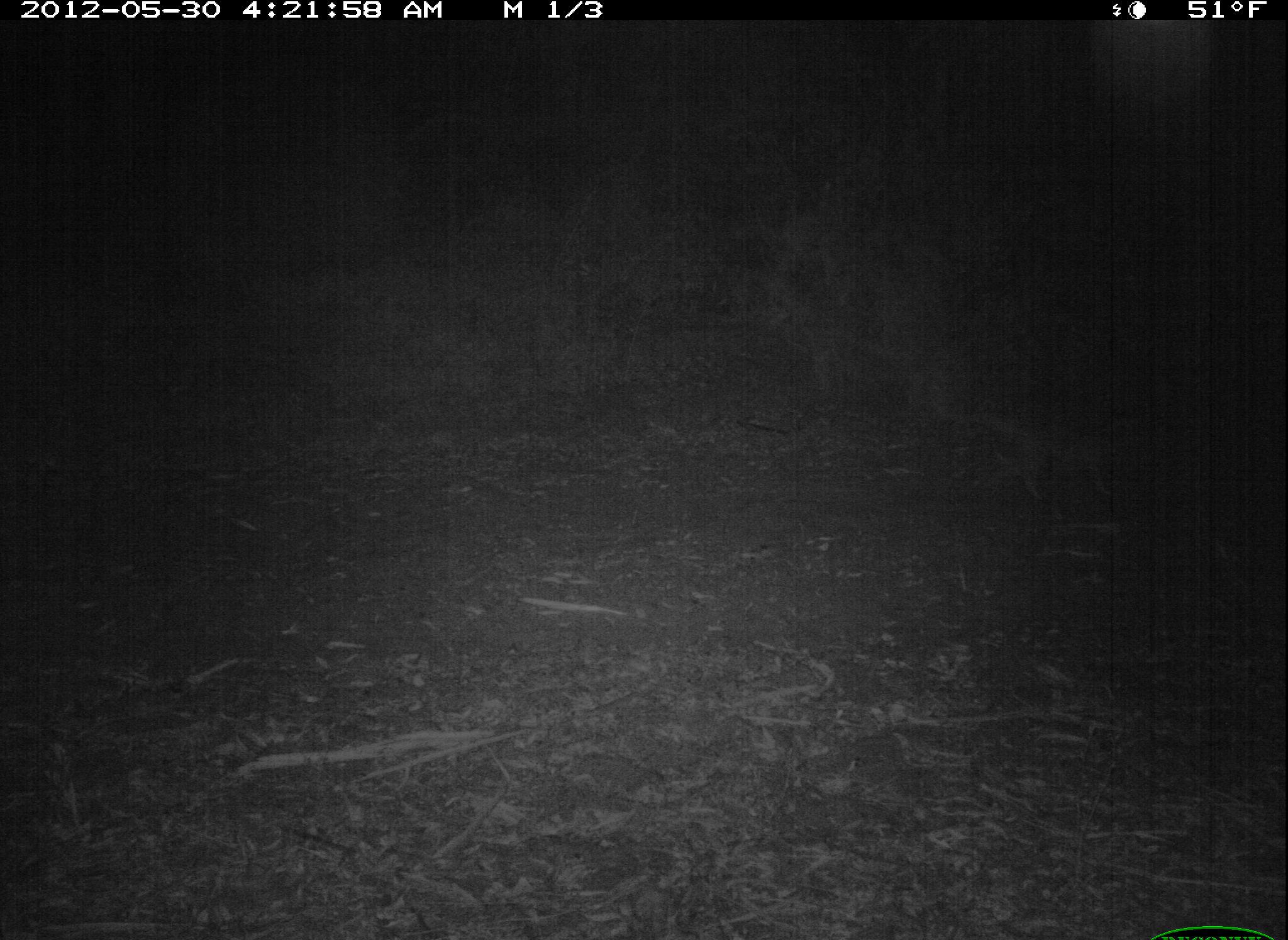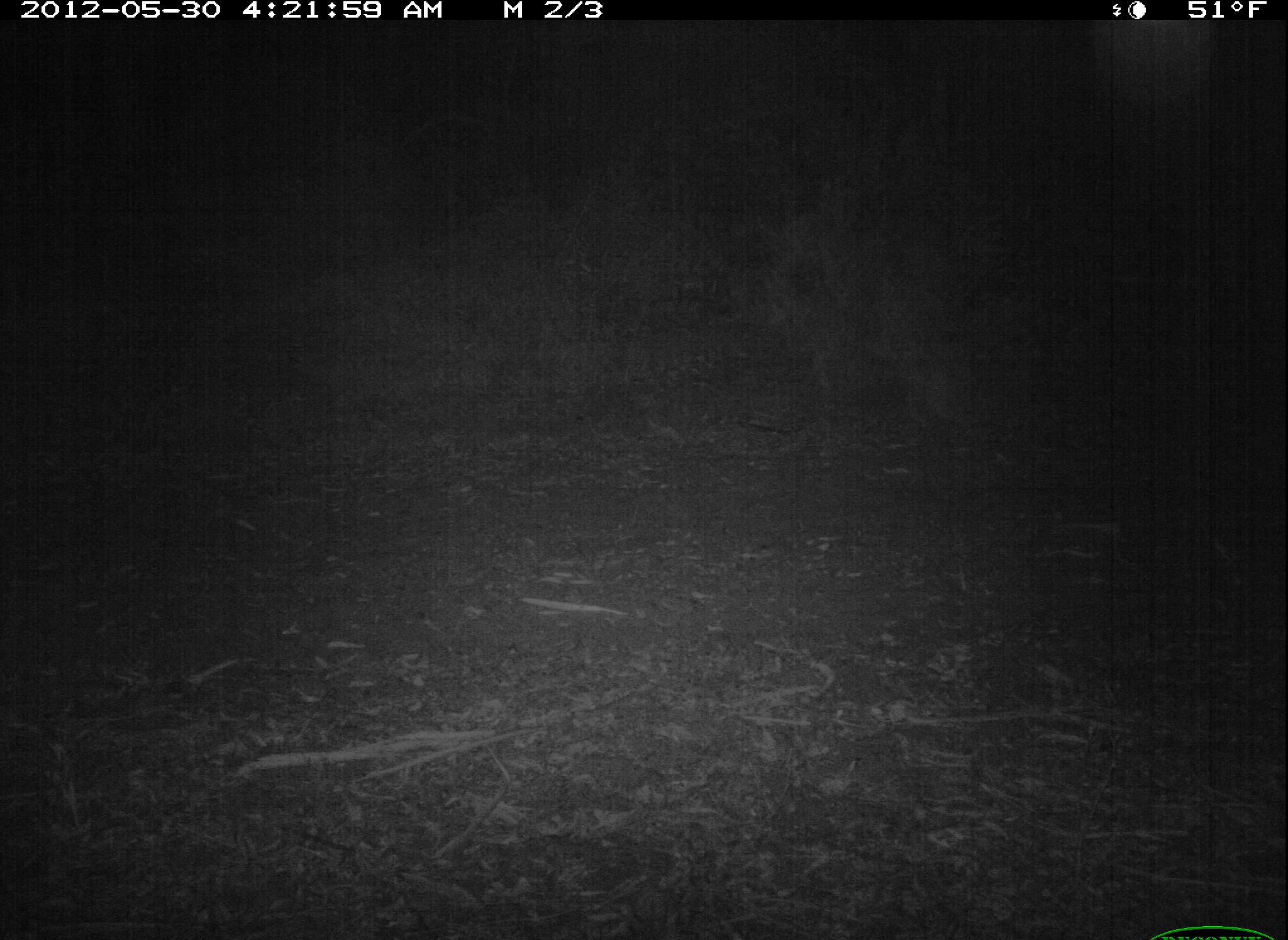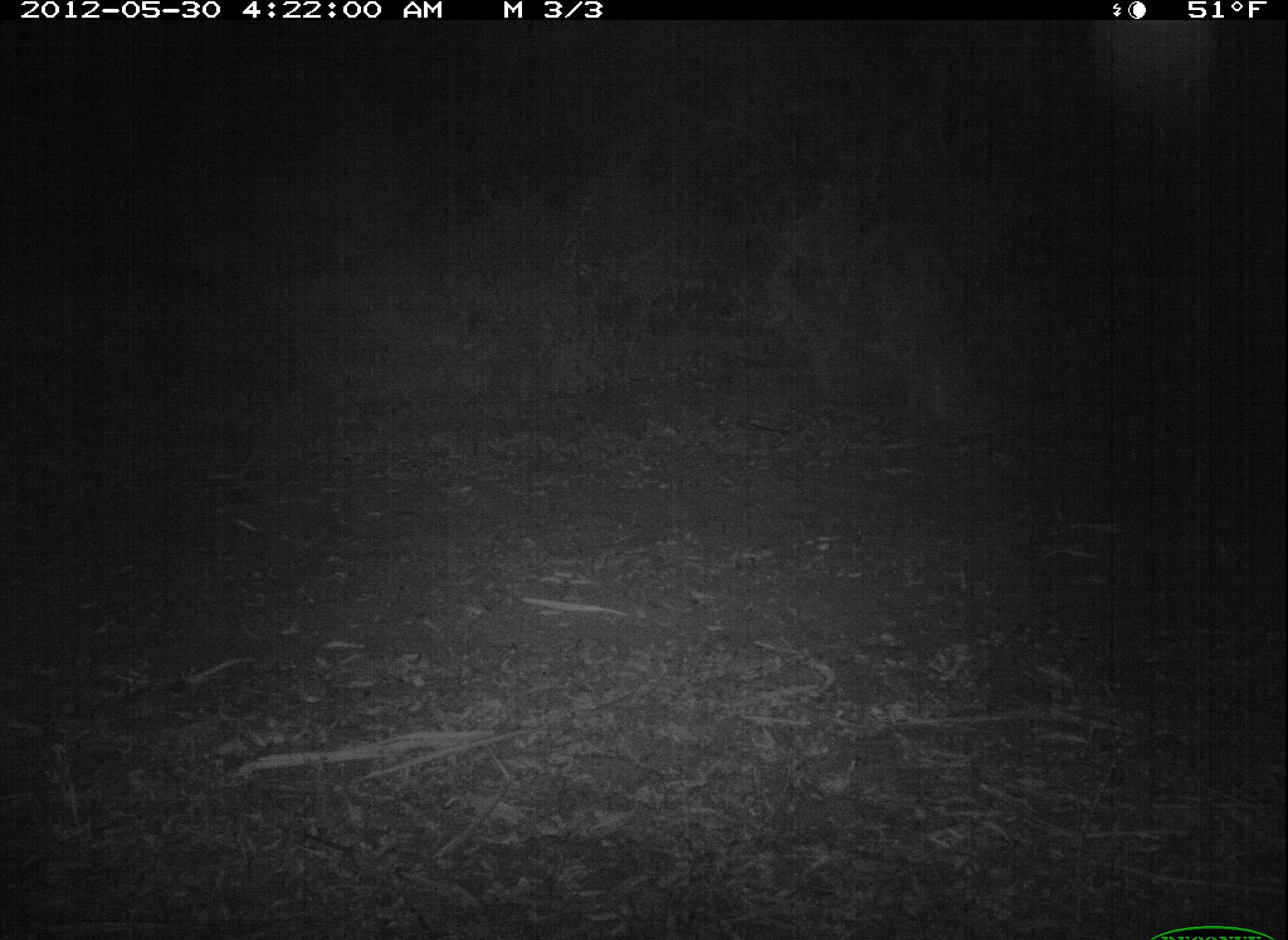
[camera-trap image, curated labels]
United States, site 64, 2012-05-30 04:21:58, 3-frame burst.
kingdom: Animalia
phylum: Chordata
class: Mammalia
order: Carnivora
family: Canidae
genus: Canis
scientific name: Canis latrans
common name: coyote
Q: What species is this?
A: Coyote (Canis latrans).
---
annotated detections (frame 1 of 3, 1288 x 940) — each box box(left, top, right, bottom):
coyote: box(967, 403, 1149, 508)